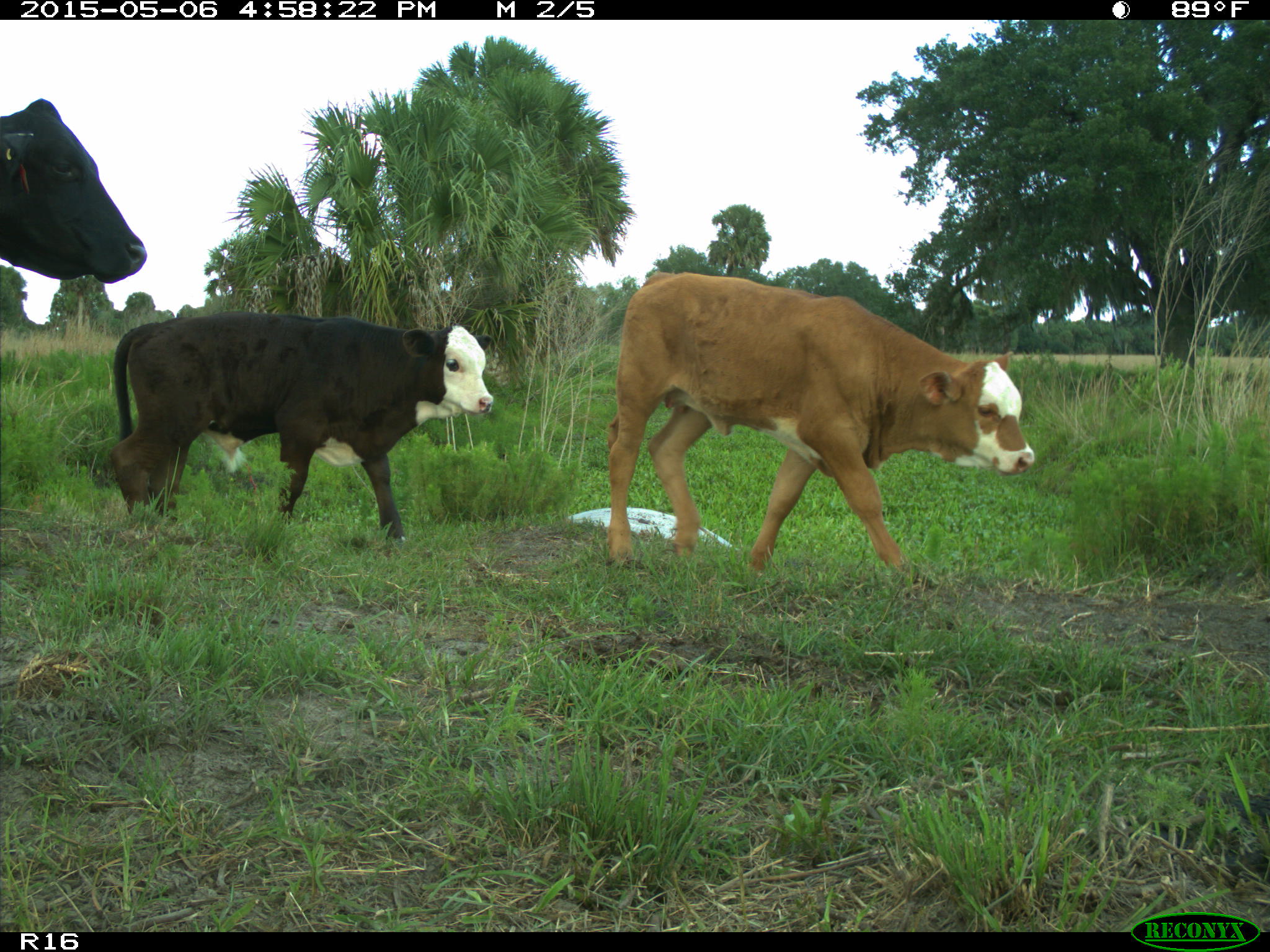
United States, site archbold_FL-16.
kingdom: Animalia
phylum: Chordata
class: Mammalia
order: Artiodactyla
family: Bovidae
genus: Bos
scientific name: Bos taurus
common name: domestic cow